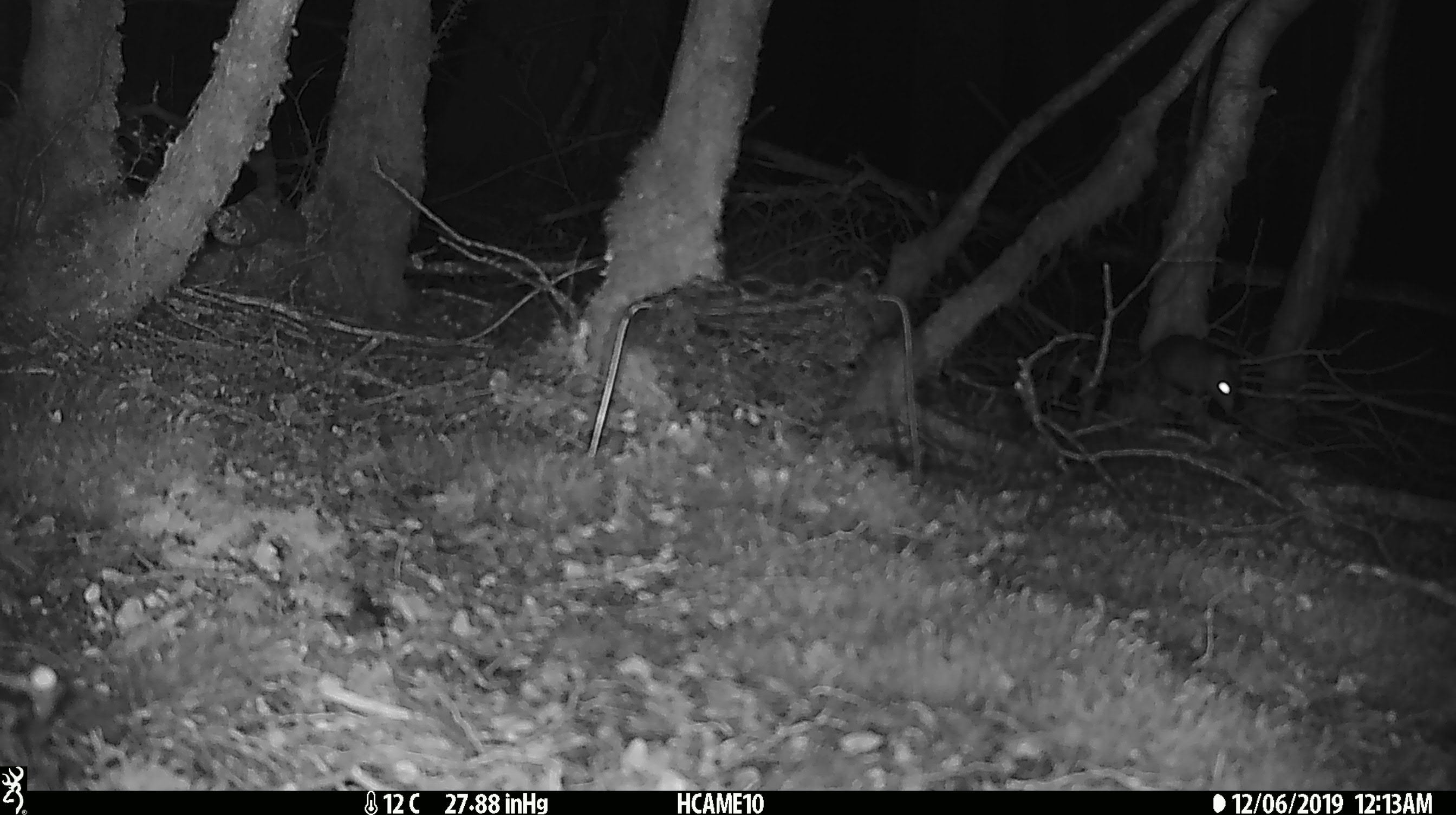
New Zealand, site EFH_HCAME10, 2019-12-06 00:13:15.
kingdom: Animalia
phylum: Chordata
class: Mammalia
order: Rodentia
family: Muridae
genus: Rattus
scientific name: Rattus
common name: rat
Rat (Rattus).